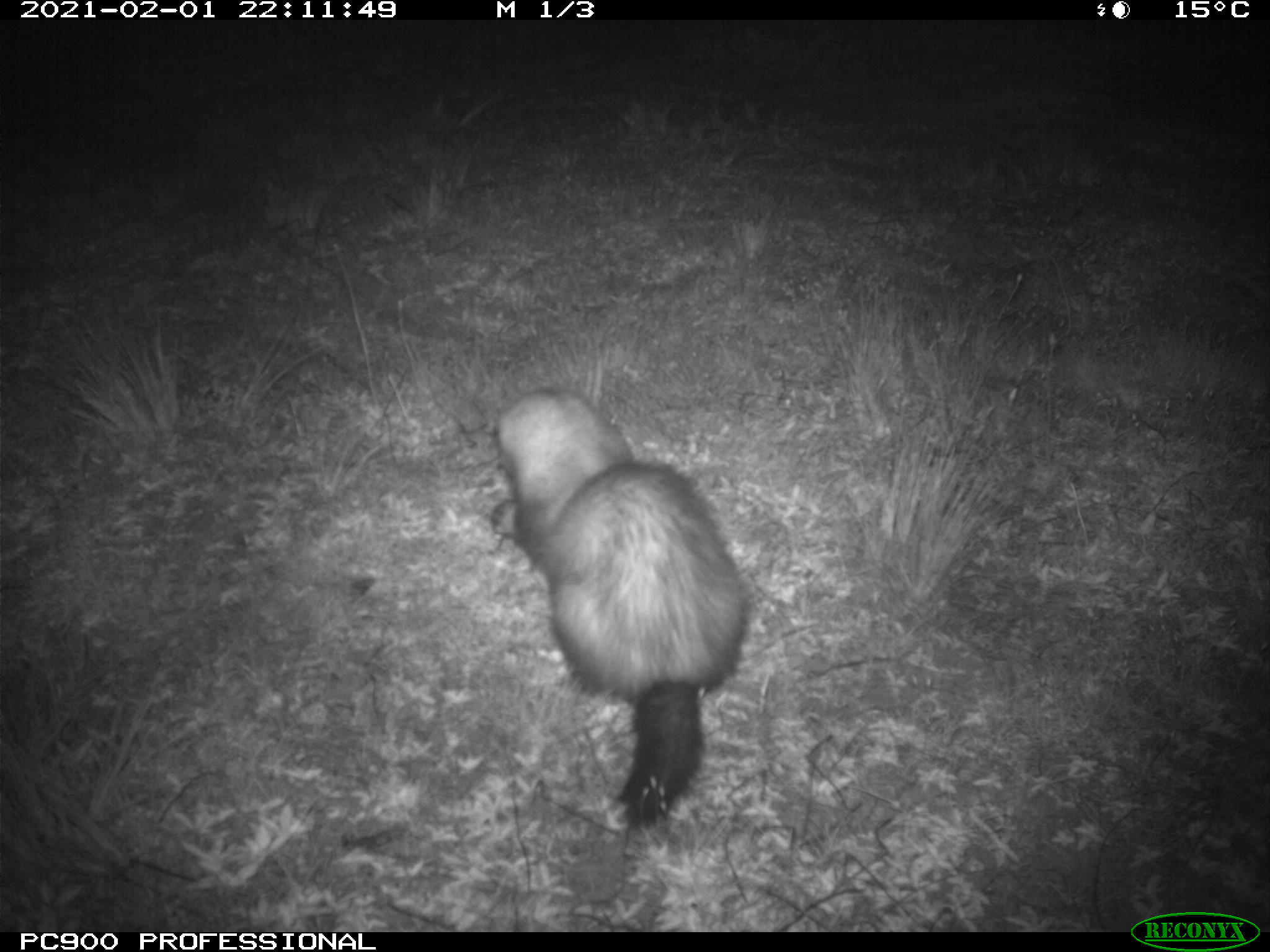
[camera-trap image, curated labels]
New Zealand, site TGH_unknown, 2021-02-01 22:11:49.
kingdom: Animalia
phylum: Chordata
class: Mammalia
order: Carnivora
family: Mustelidae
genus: Mustela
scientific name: Mustela furo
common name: ferret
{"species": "ferret (Mustela furo)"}